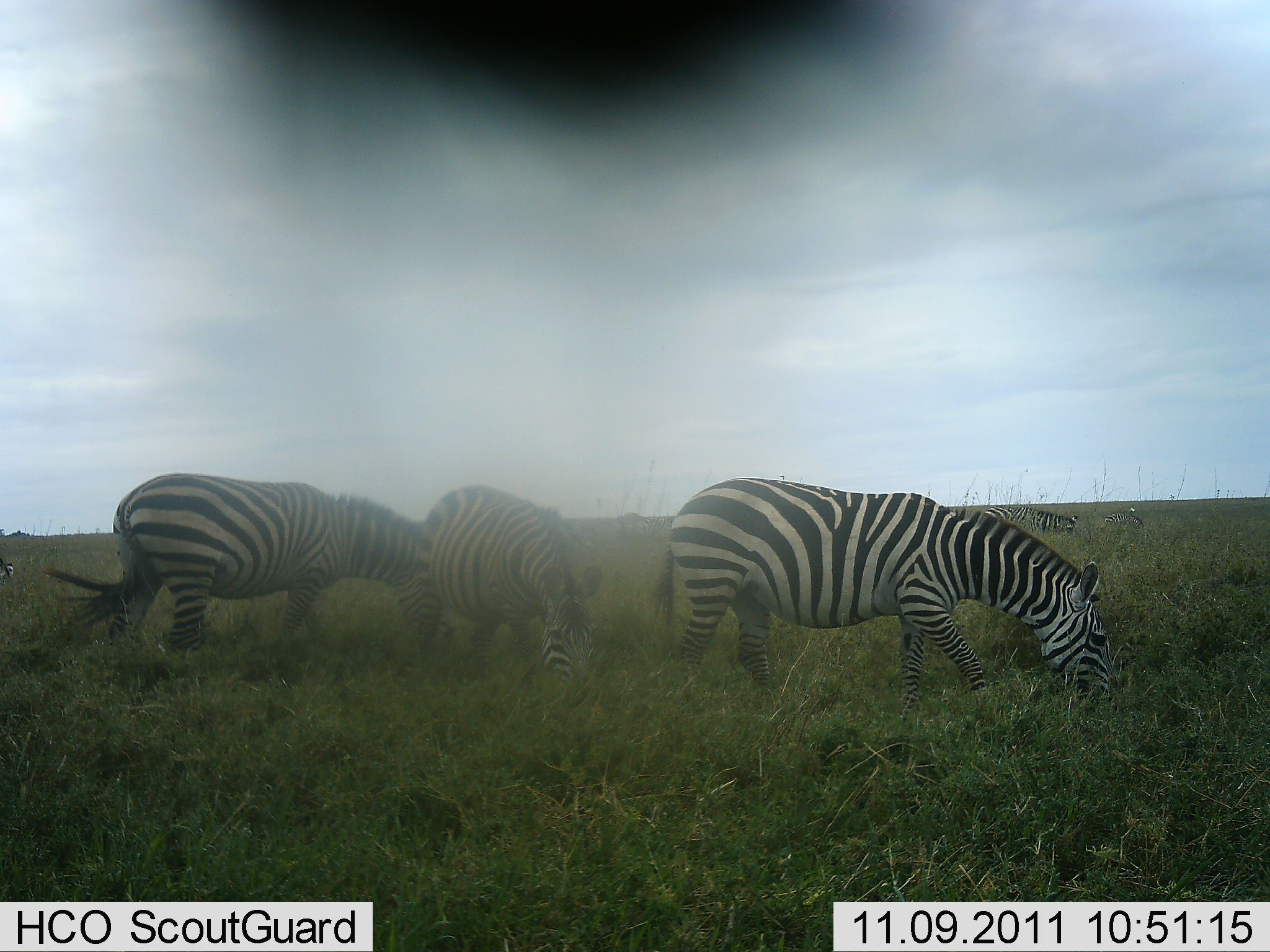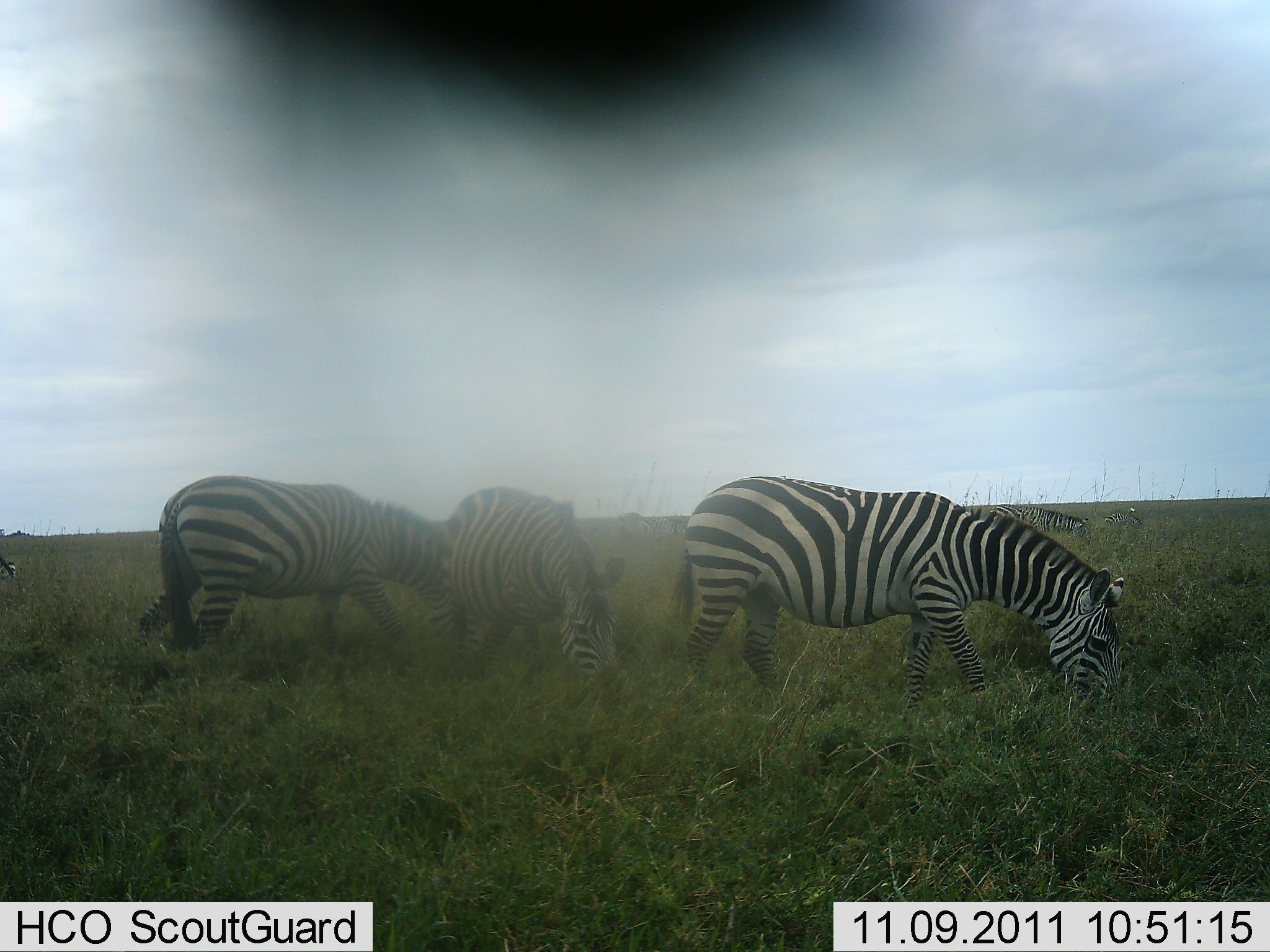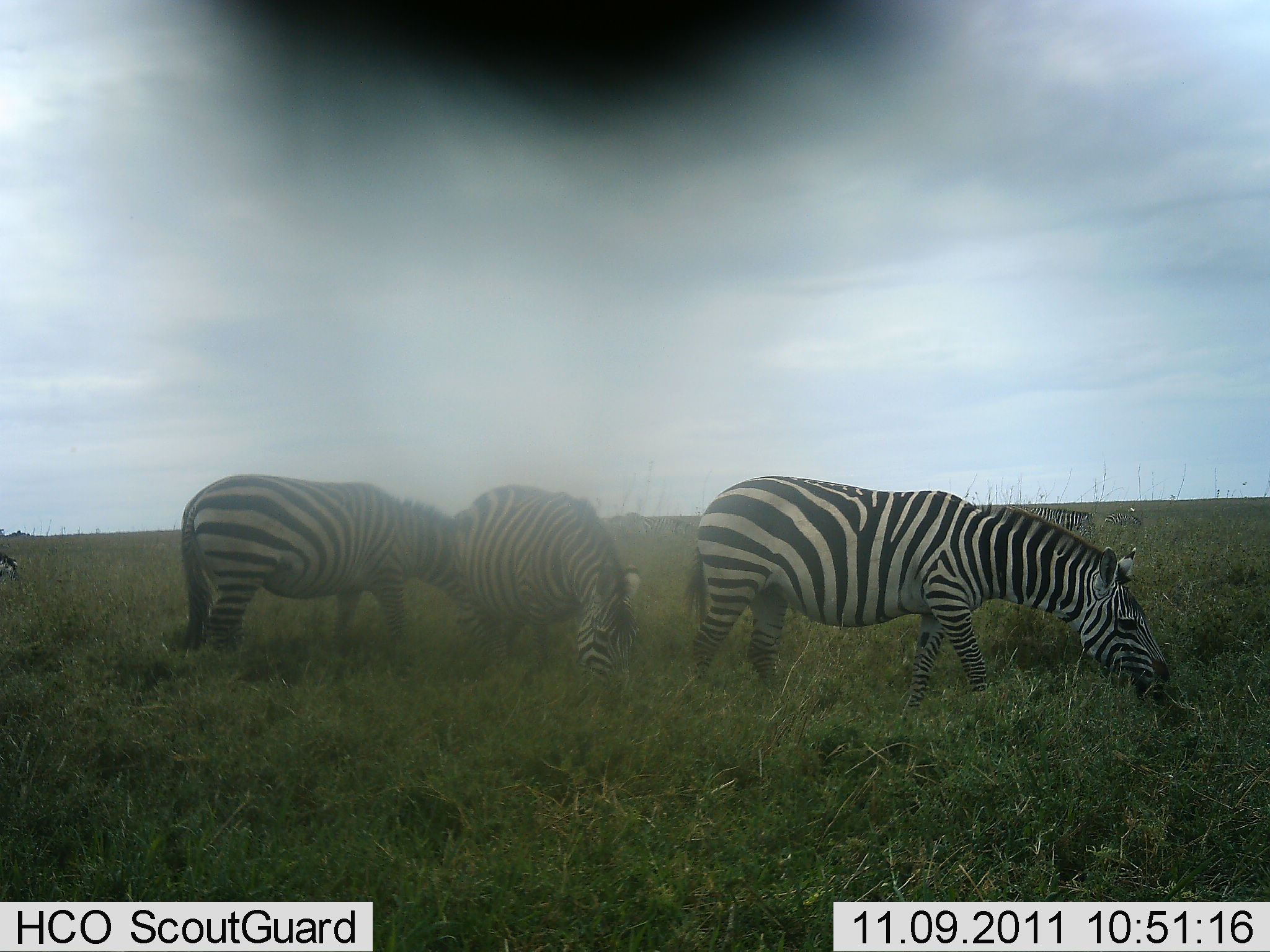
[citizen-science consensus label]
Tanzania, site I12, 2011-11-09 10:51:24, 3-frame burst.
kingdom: Animalia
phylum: Chordata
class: Mammalia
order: Perissodactyla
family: Equidae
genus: Equus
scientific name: Equus quagga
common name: plains zebra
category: zebra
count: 4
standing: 17%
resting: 0%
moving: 17%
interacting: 0%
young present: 0%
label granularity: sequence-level